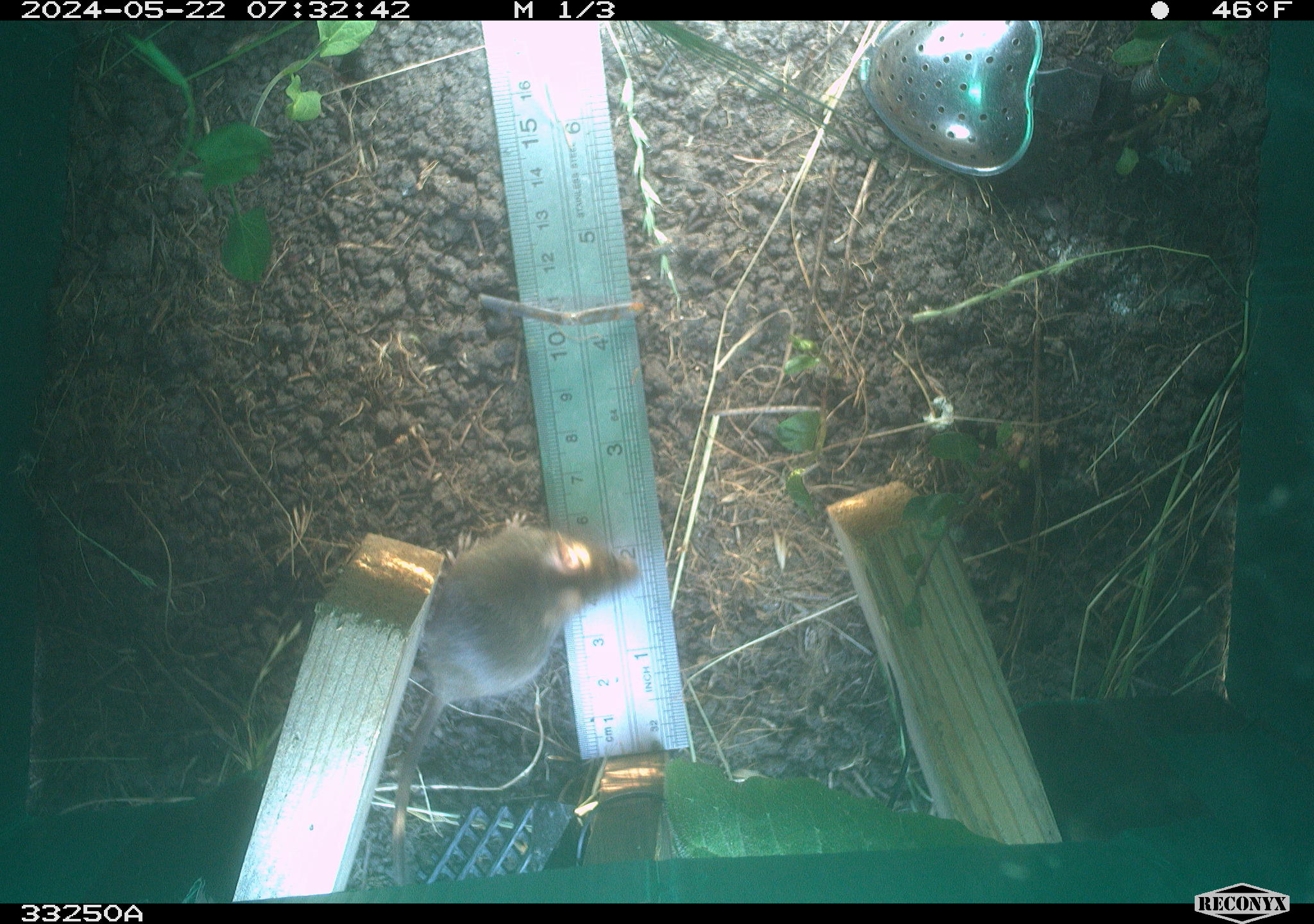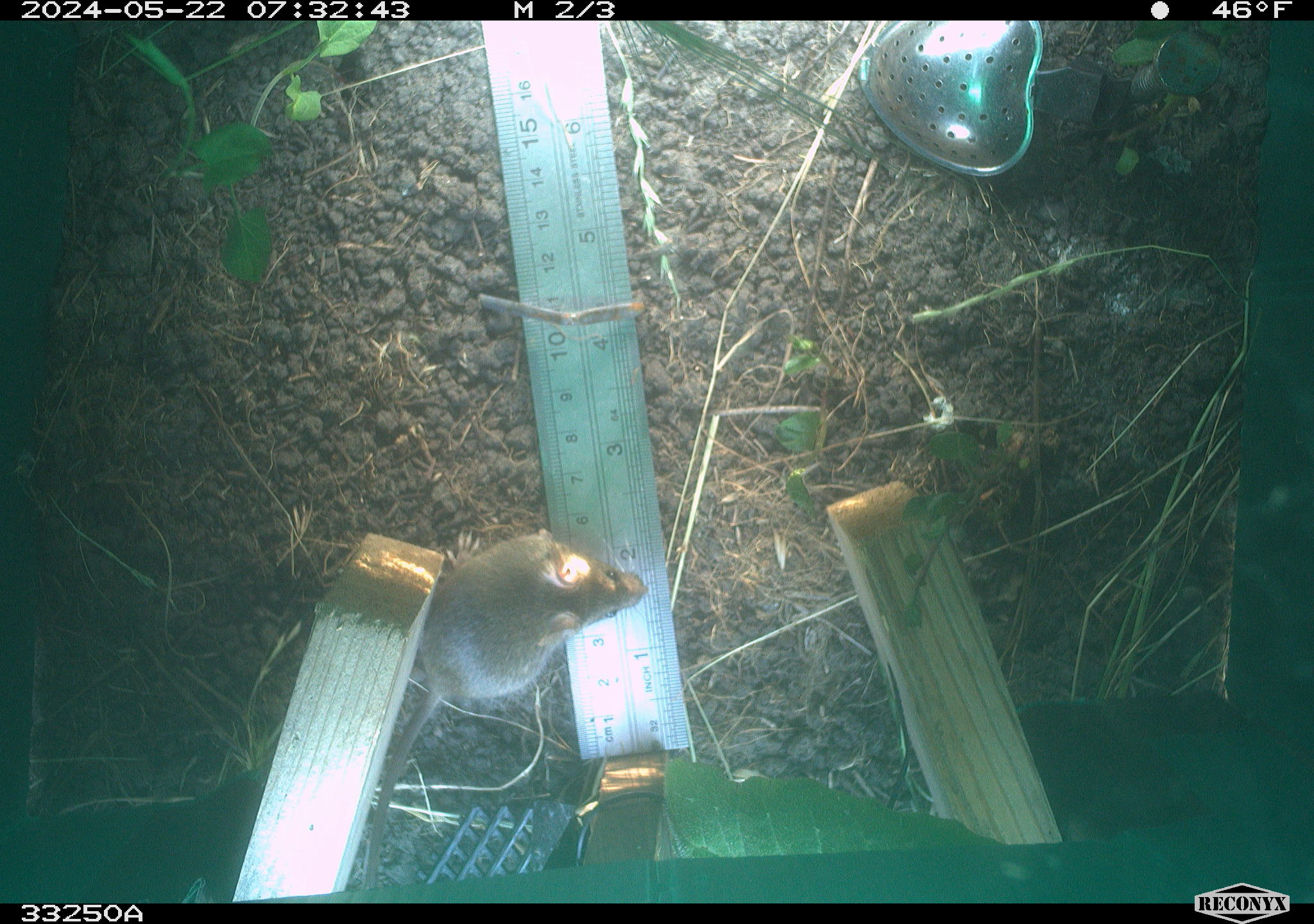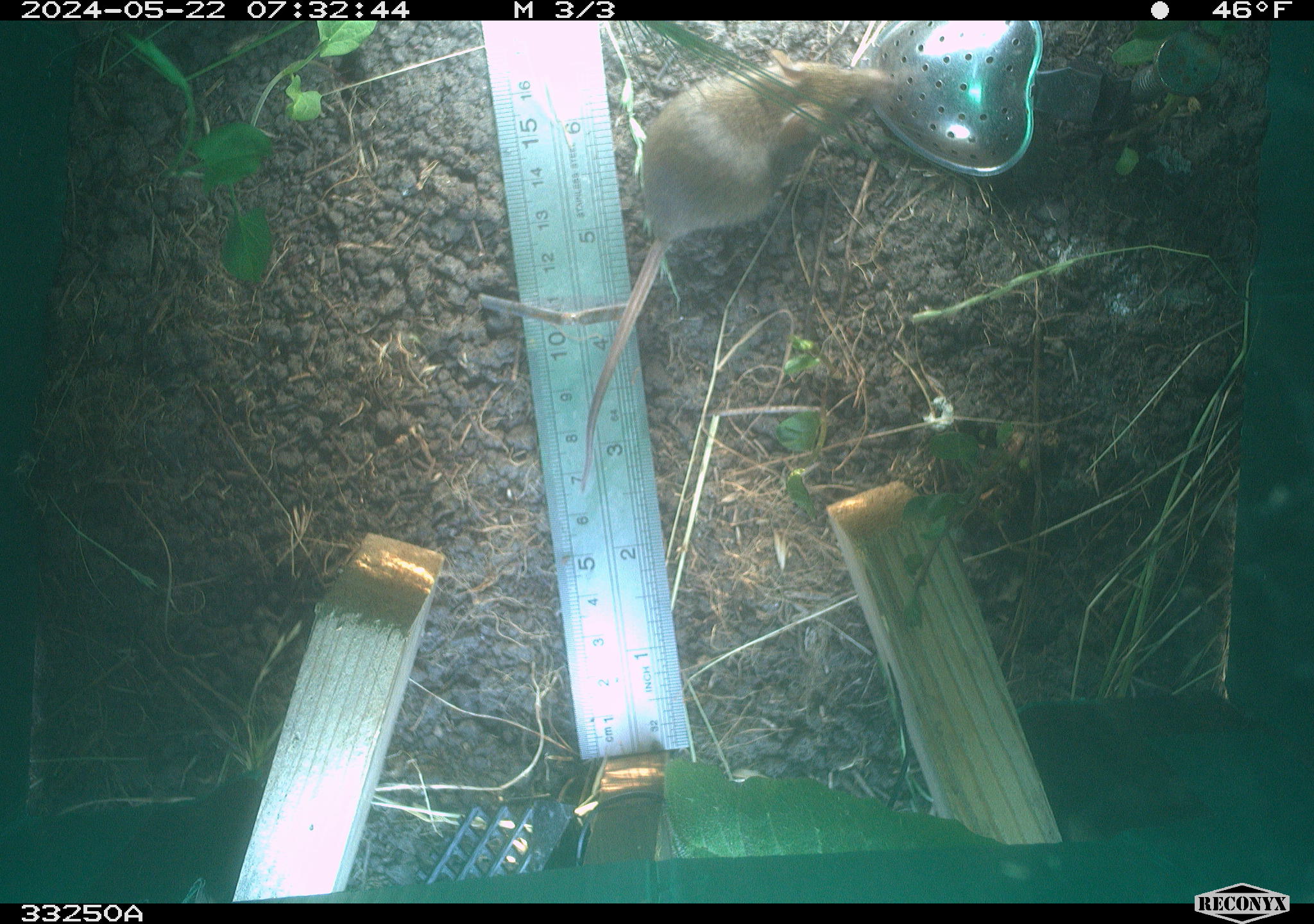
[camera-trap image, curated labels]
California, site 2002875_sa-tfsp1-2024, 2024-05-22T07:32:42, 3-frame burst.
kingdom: Animalia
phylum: Chordata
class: Mammalia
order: Rodentia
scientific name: Rodentia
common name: mouse species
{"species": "mouse species (Rodentia)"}